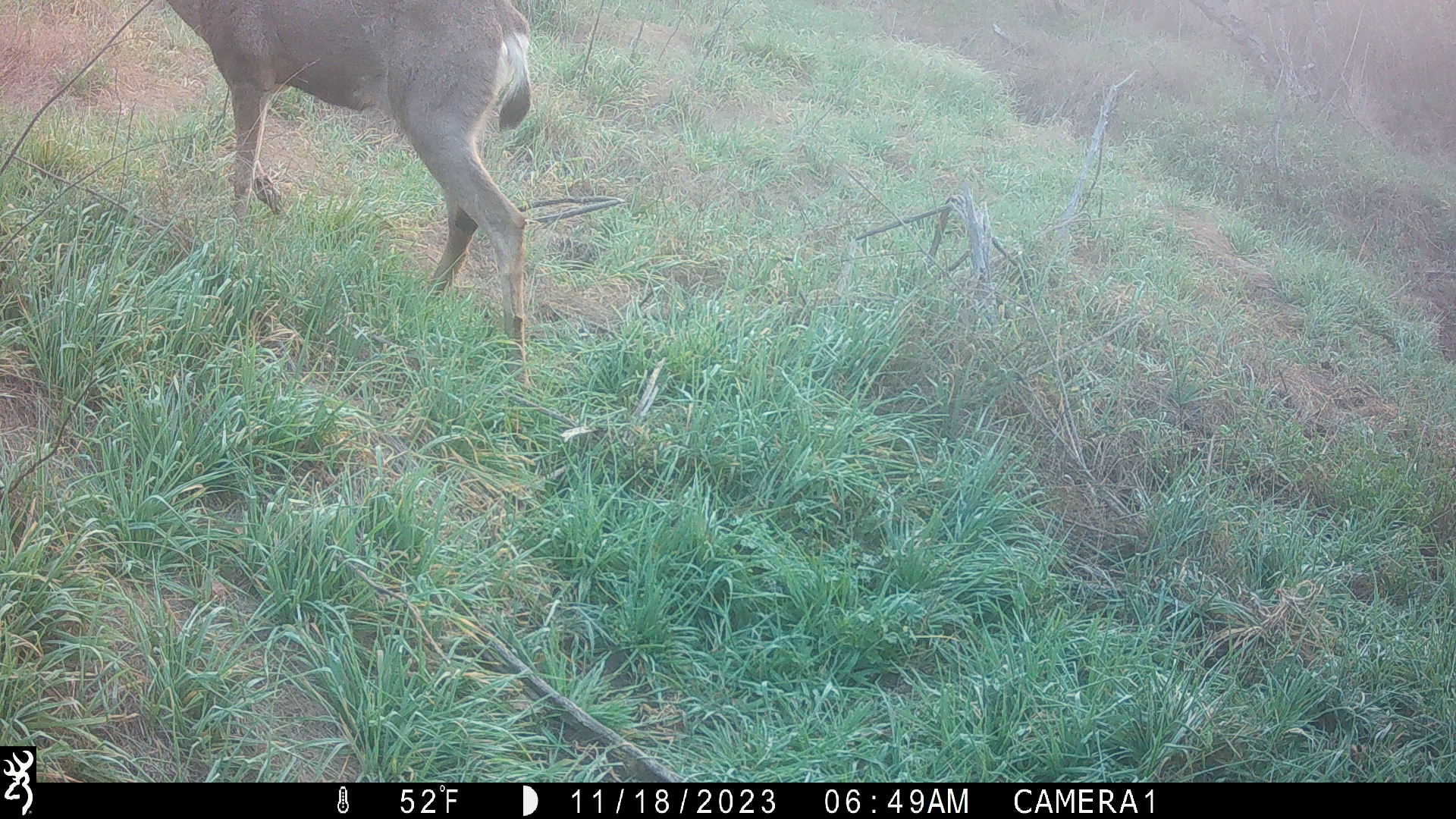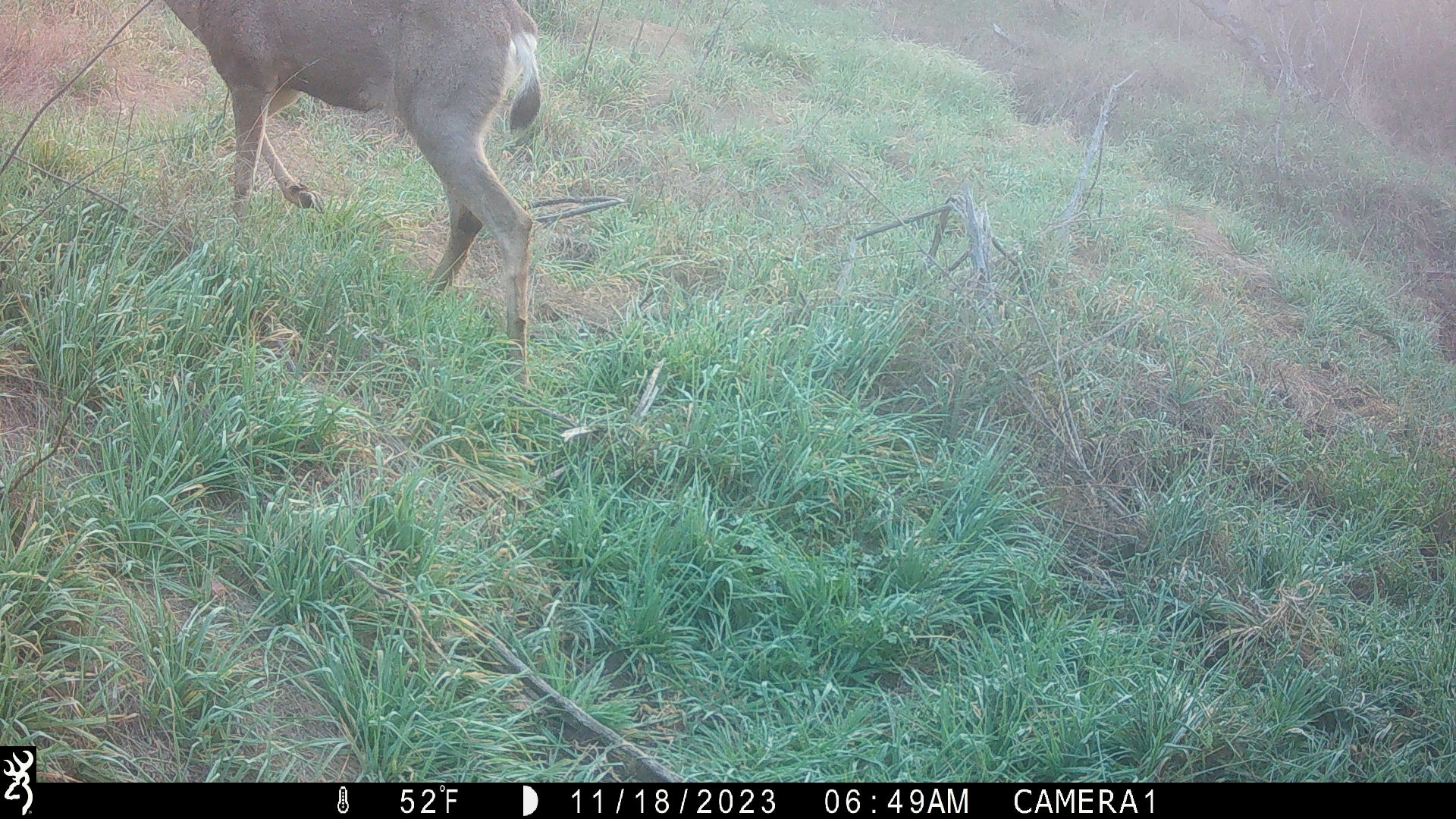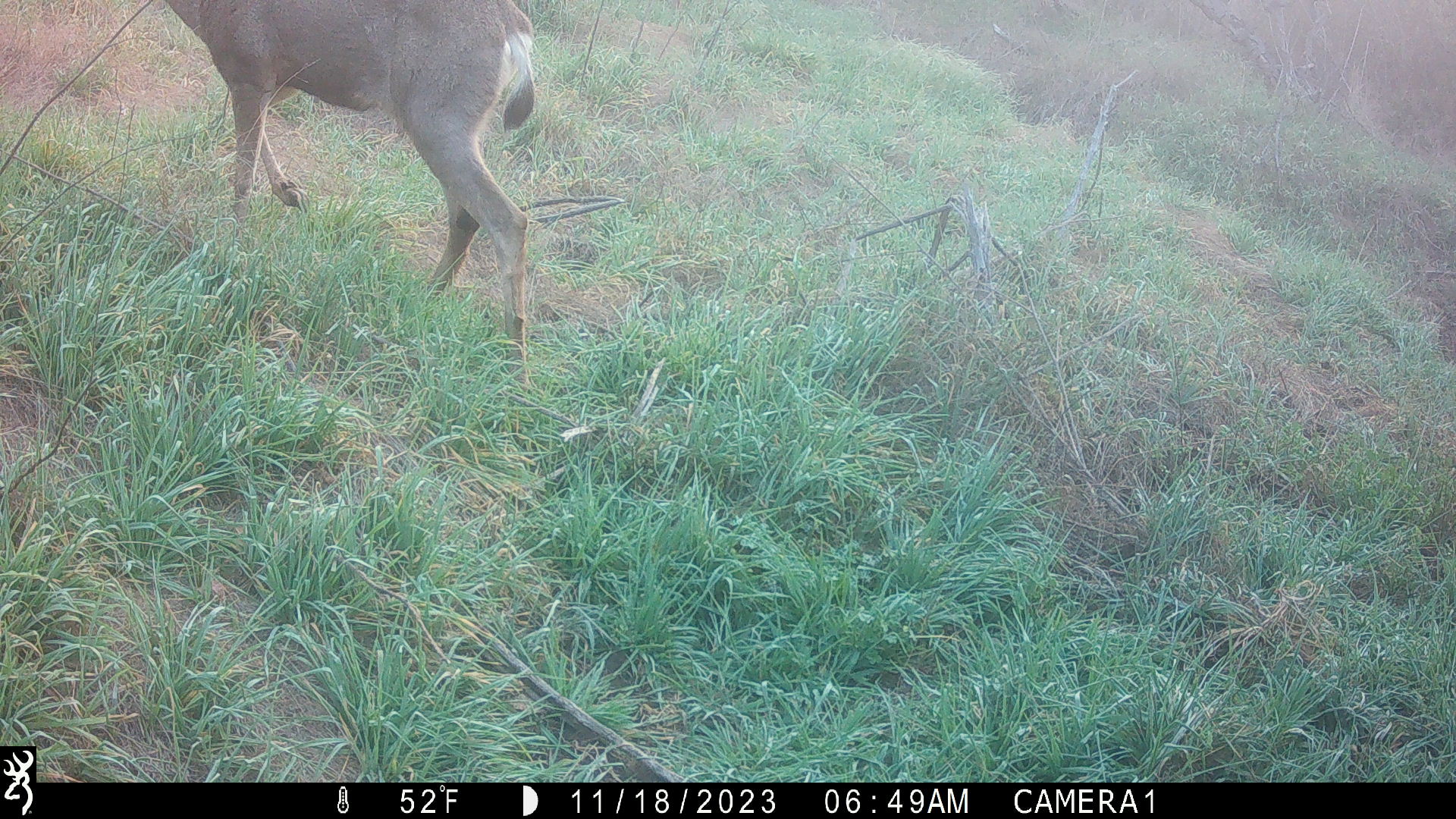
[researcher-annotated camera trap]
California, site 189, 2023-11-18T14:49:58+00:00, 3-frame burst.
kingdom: Animalia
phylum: Chordata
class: Mammalia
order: Artiodactyla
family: Cervidae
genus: Odocoileus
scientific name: Odocoileus hemionus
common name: mule deer